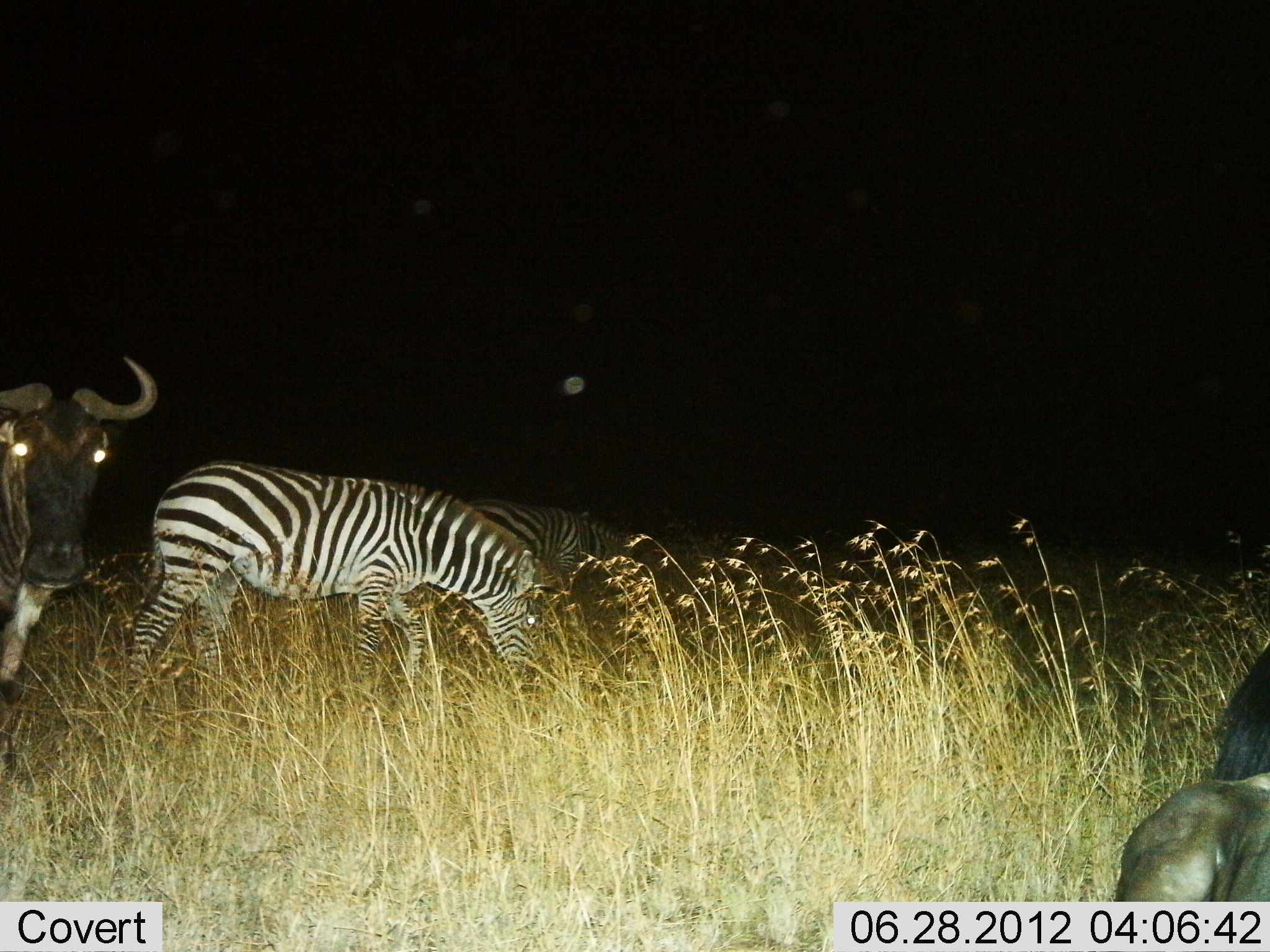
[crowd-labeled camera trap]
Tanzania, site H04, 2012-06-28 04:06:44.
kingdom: Animalia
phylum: Chordata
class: Mammalia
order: Artiodactyla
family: Bovidae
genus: Connochaetes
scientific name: Connochaetes taurinus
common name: blue wildebeest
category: wildebeest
Wildebeest (blue wildebeest) (Connochaetes taurinus), count 2. Behavior (volunteer vote fractions): standing 100%, resting 20%, moving 0%, interacting 0%. Young present (vote fraction): 0%. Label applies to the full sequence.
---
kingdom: Animalia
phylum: Chordata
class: Mammalia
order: Perissodactyla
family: Equidae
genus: Equus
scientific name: Equus quagga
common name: plains zebra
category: zebra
Zebra (plains zebra) (Equus quagga), count 2. Behavior (volunteer vote fractions): standing 27%, resting 0%, moving 18%, interacting 0%. Young present (vote fraction): 0%. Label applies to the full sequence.